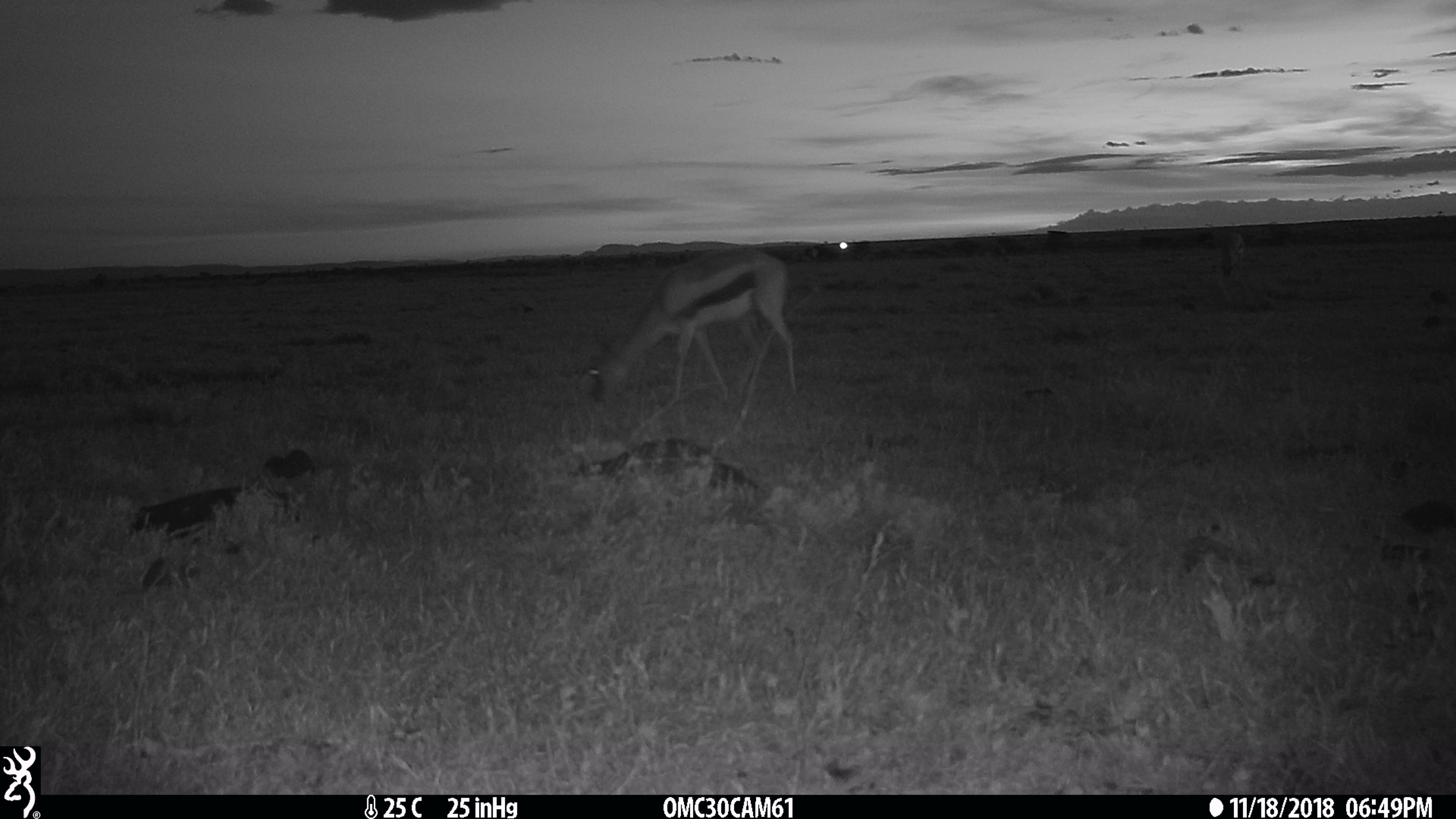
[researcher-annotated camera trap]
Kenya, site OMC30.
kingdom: Animalia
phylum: Chordata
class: Mammalia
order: Artiodactyla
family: Bovidae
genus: Eudorcas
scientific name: Eudorcas thomsonii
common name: thomon's gazelle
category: gazelle thomsons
Gazelle thomsons (thomon's gazelle) (Eudorcas thomsonii).